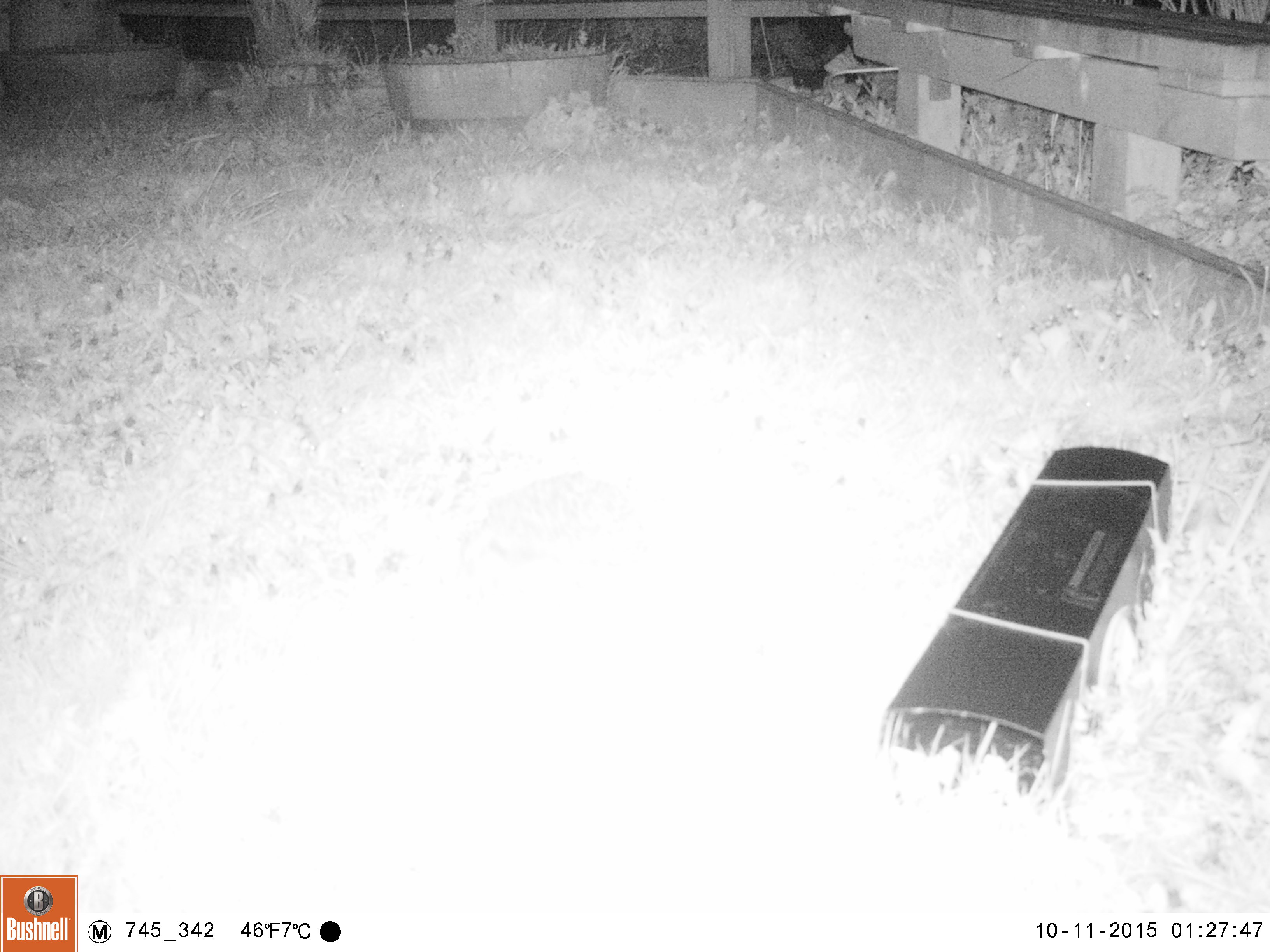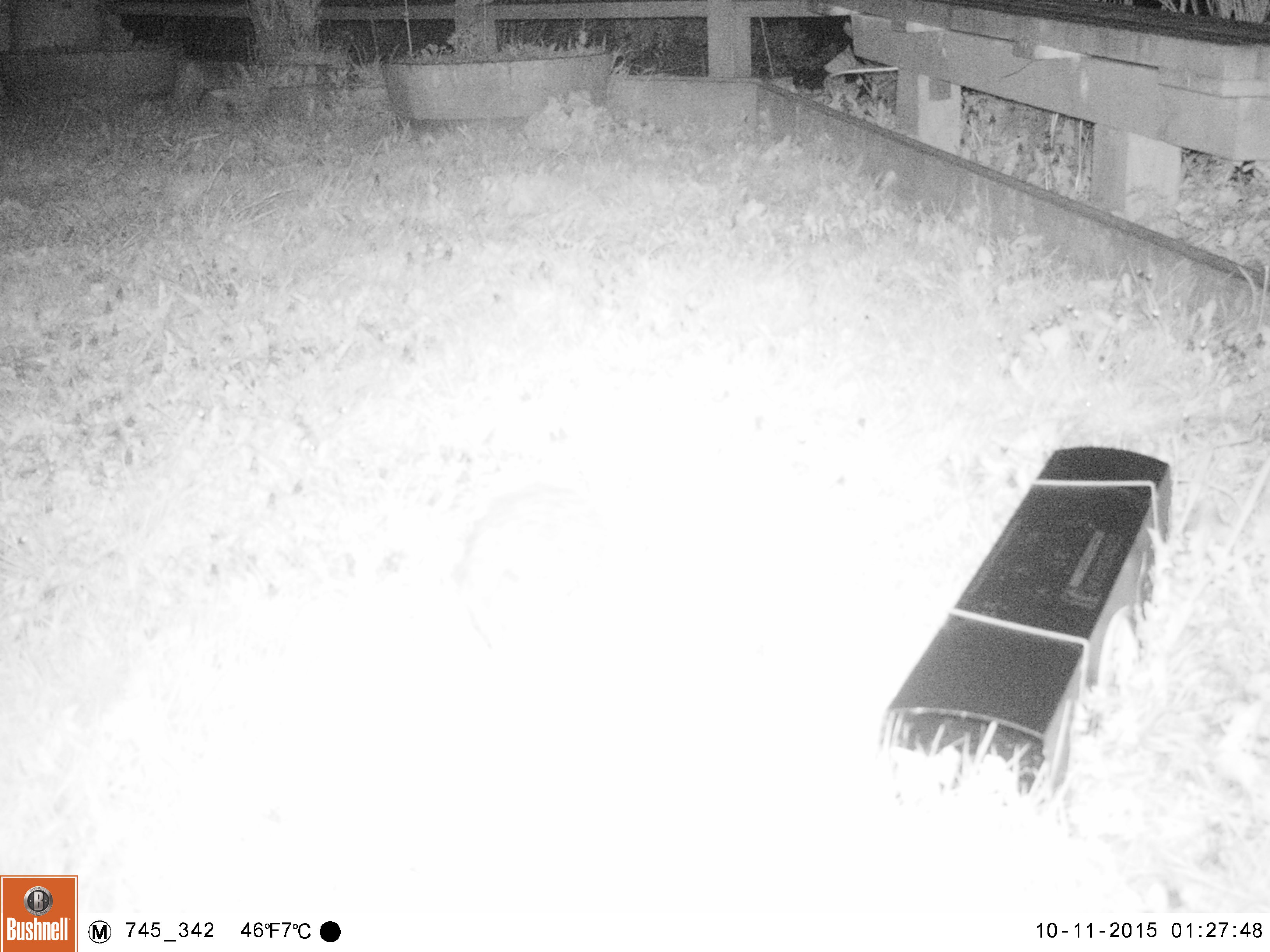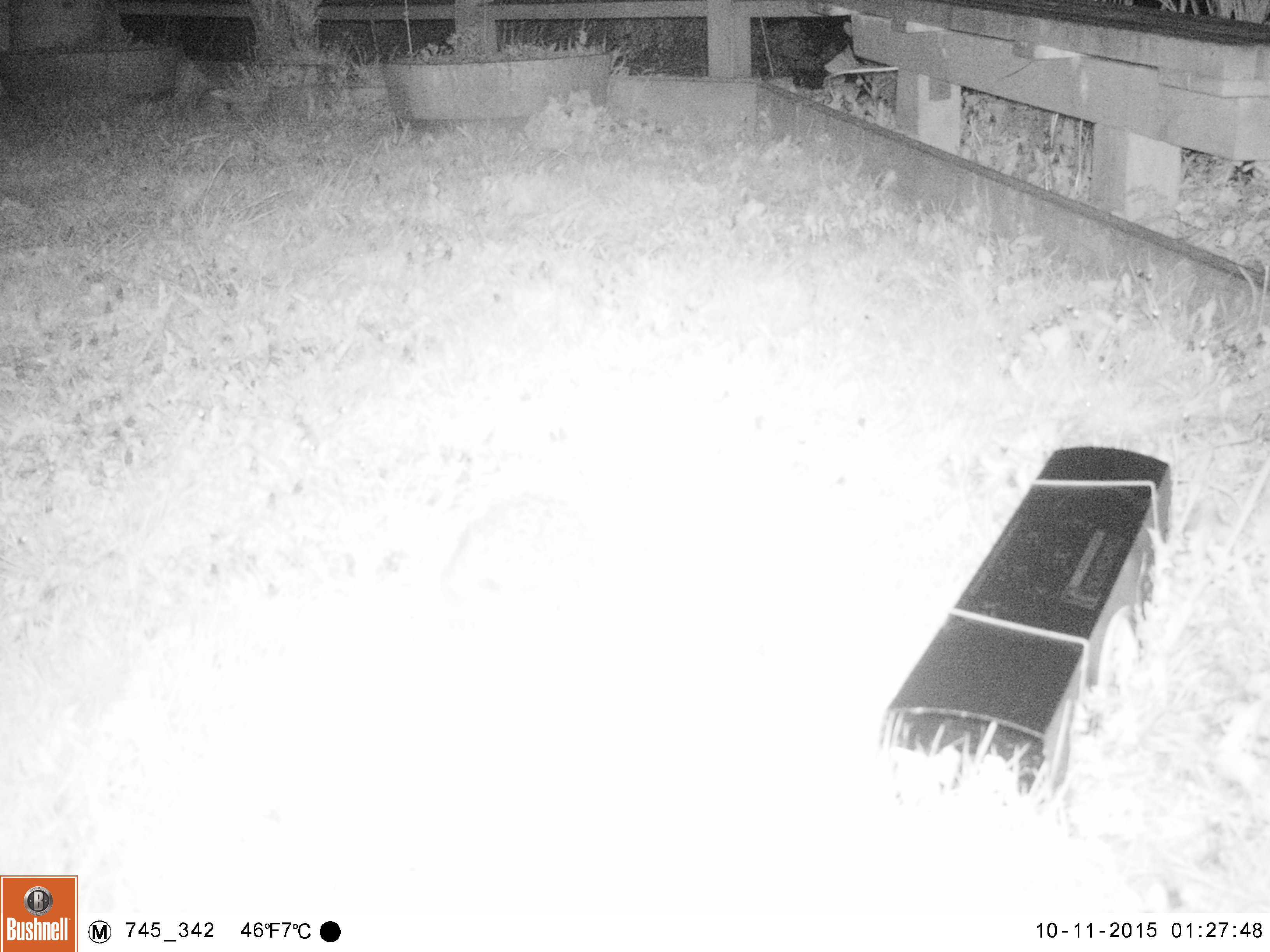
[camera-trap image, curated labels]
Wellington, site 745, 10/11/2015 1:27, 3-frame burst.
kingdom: Animalia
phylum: Chordata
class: Mammalia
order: Eulipotyphla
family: Erinaceidae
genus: Erinaceus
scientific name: Erinaceus europaeus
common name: hedgehog